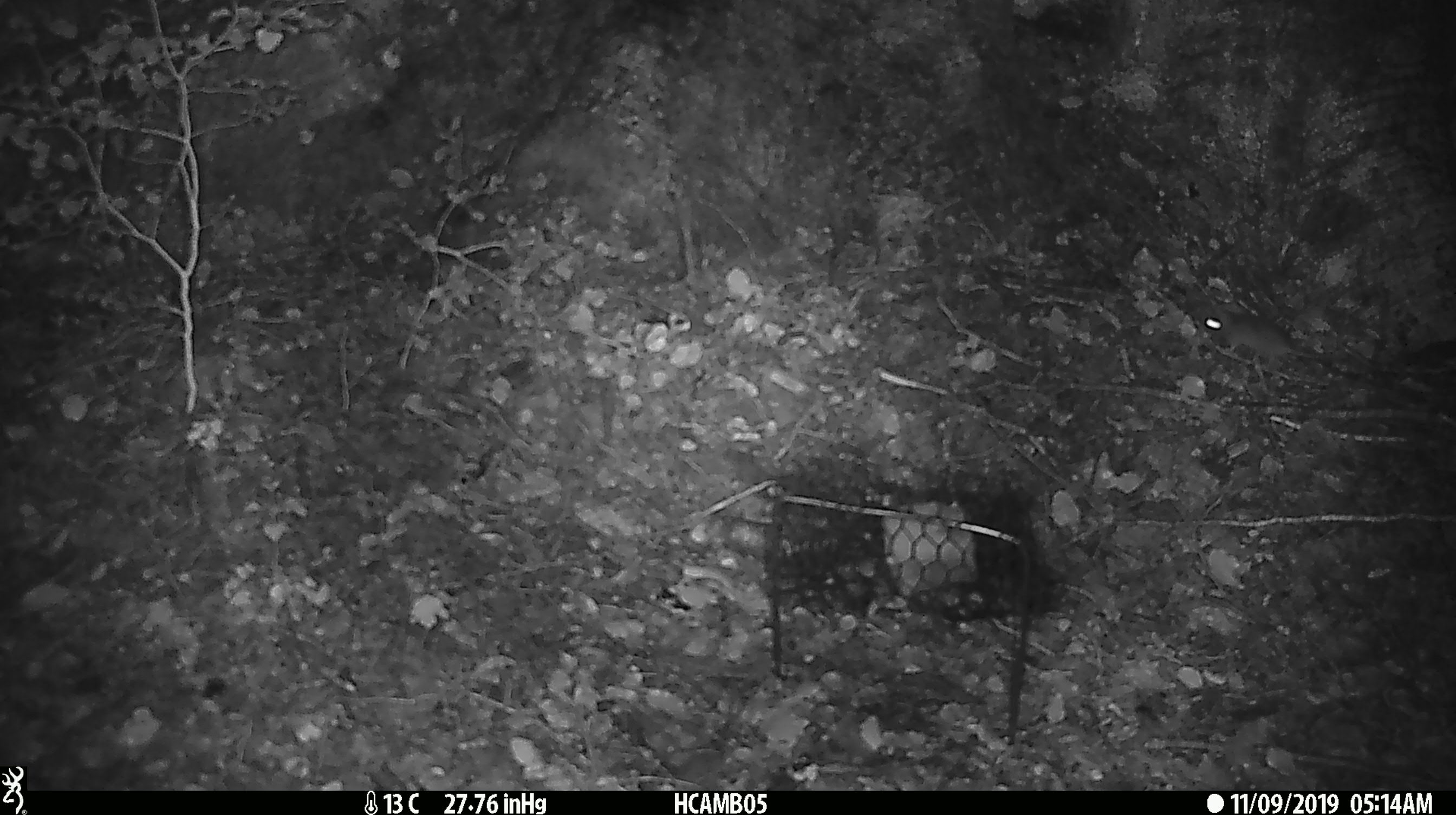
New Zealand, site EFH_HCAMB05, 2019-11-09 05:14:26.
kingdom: Animalia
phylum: Chordata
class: Mammalia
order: Rodentia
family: Muridae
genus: Mus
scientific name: Mus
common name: mouse